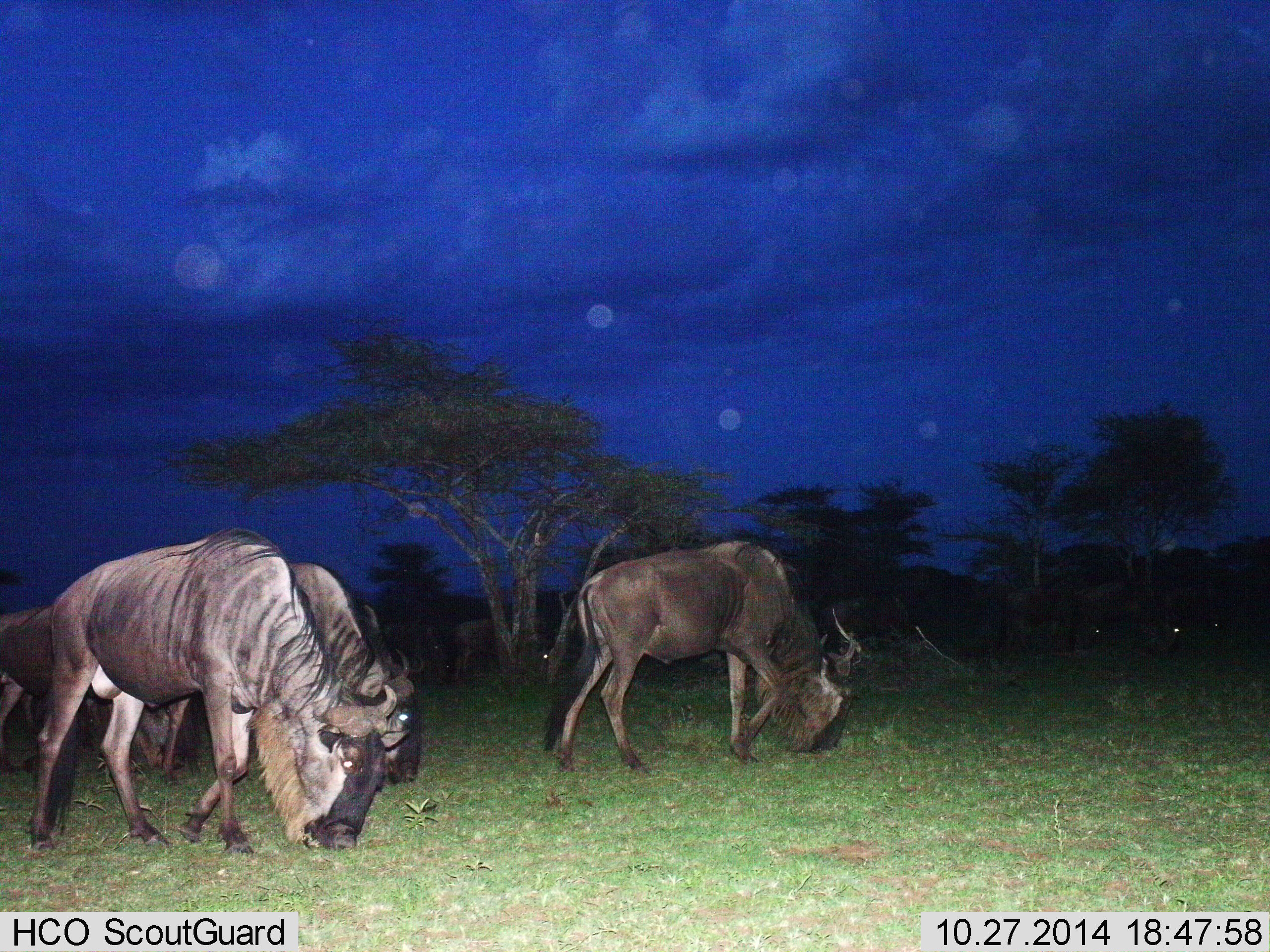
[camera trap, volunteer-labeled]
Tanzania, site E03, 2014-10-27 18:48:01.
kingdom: Animalia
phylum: Chordata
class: Mammalia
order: Artiodactyla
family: Bovidae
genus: Connochaetes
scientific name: Connochaetes taurinus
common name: blue wildebeest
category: wildebeest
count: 6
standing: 30%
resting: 0%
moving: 50%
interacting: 0%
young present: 0%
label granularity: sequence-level